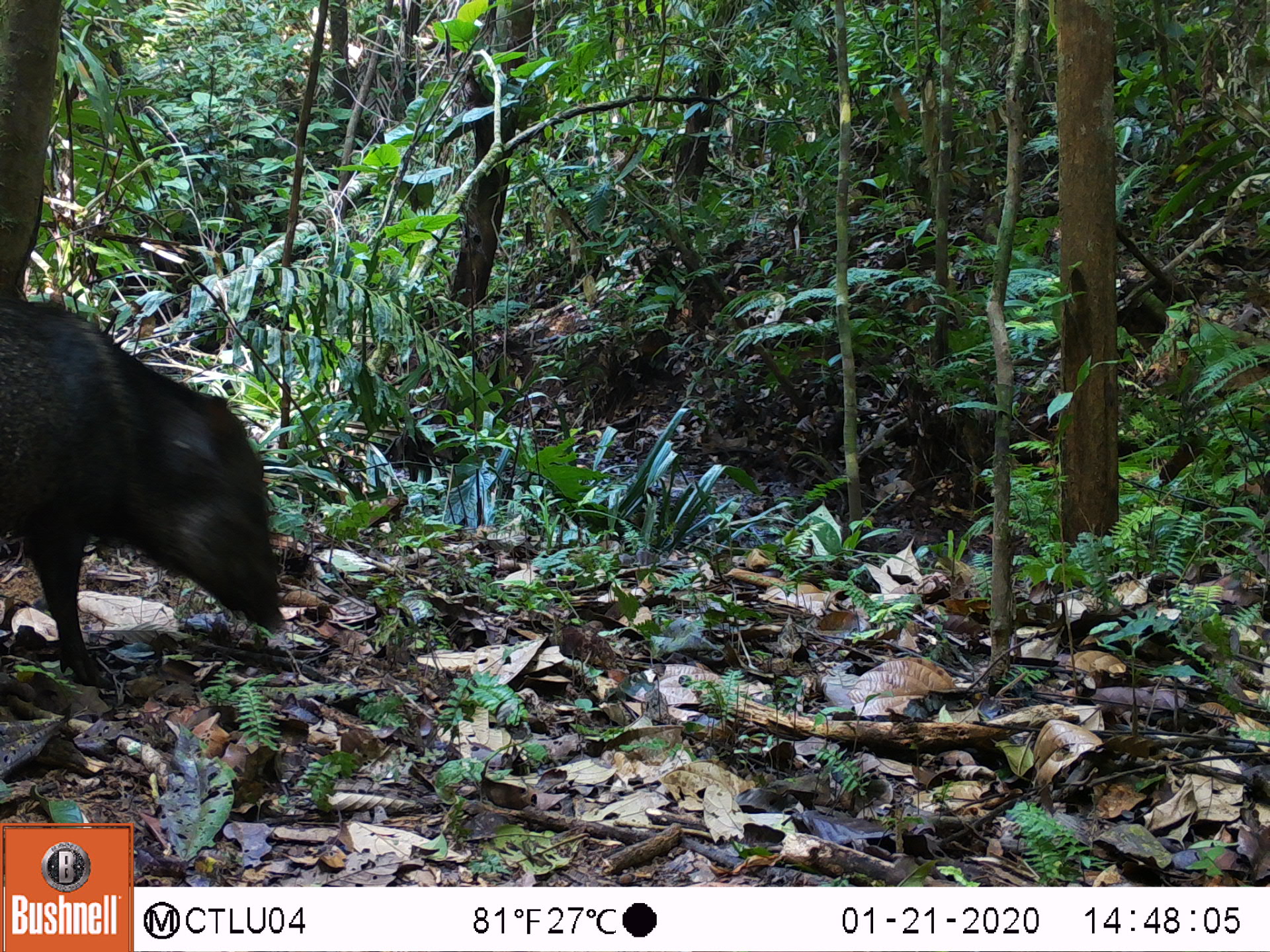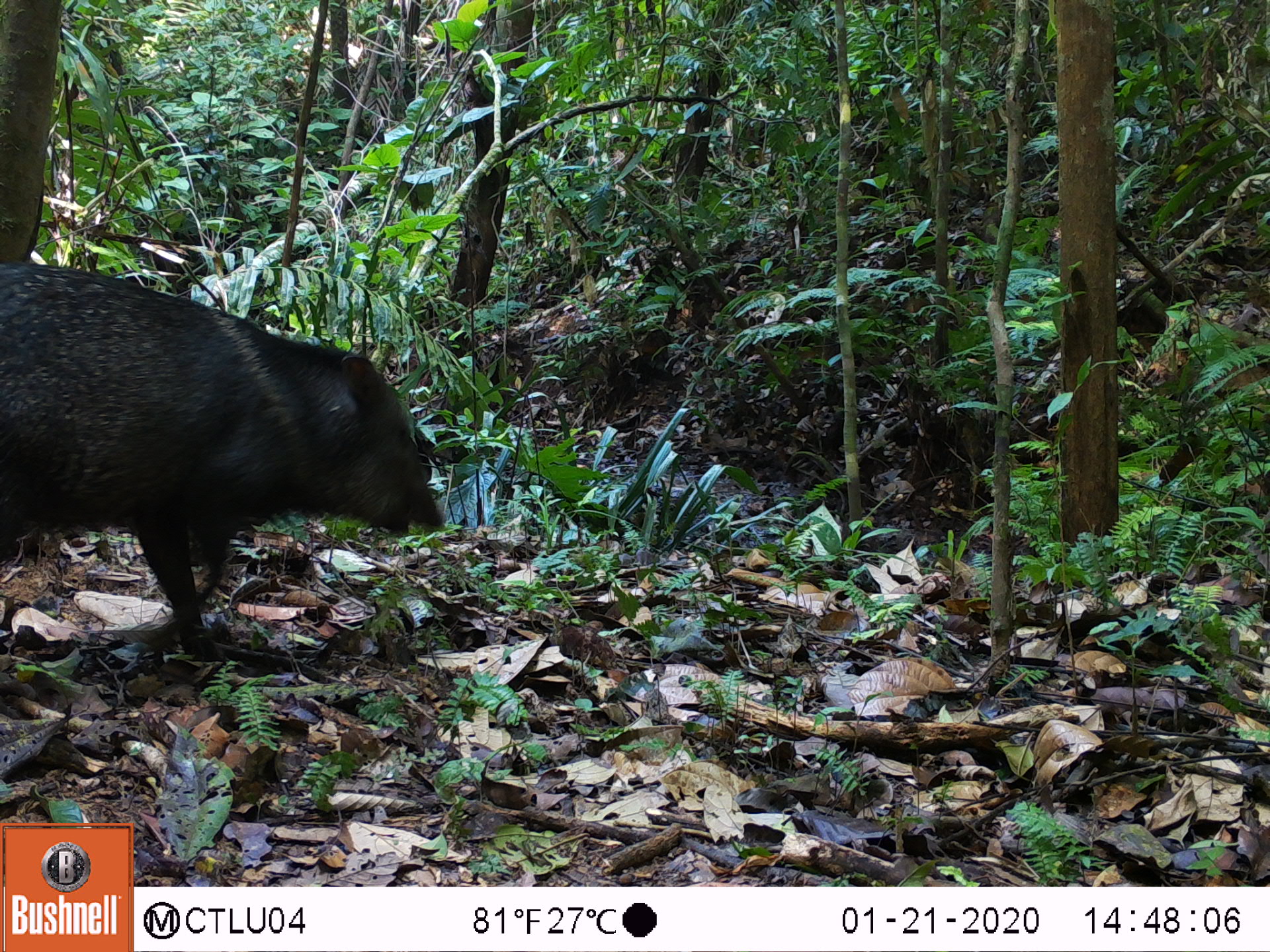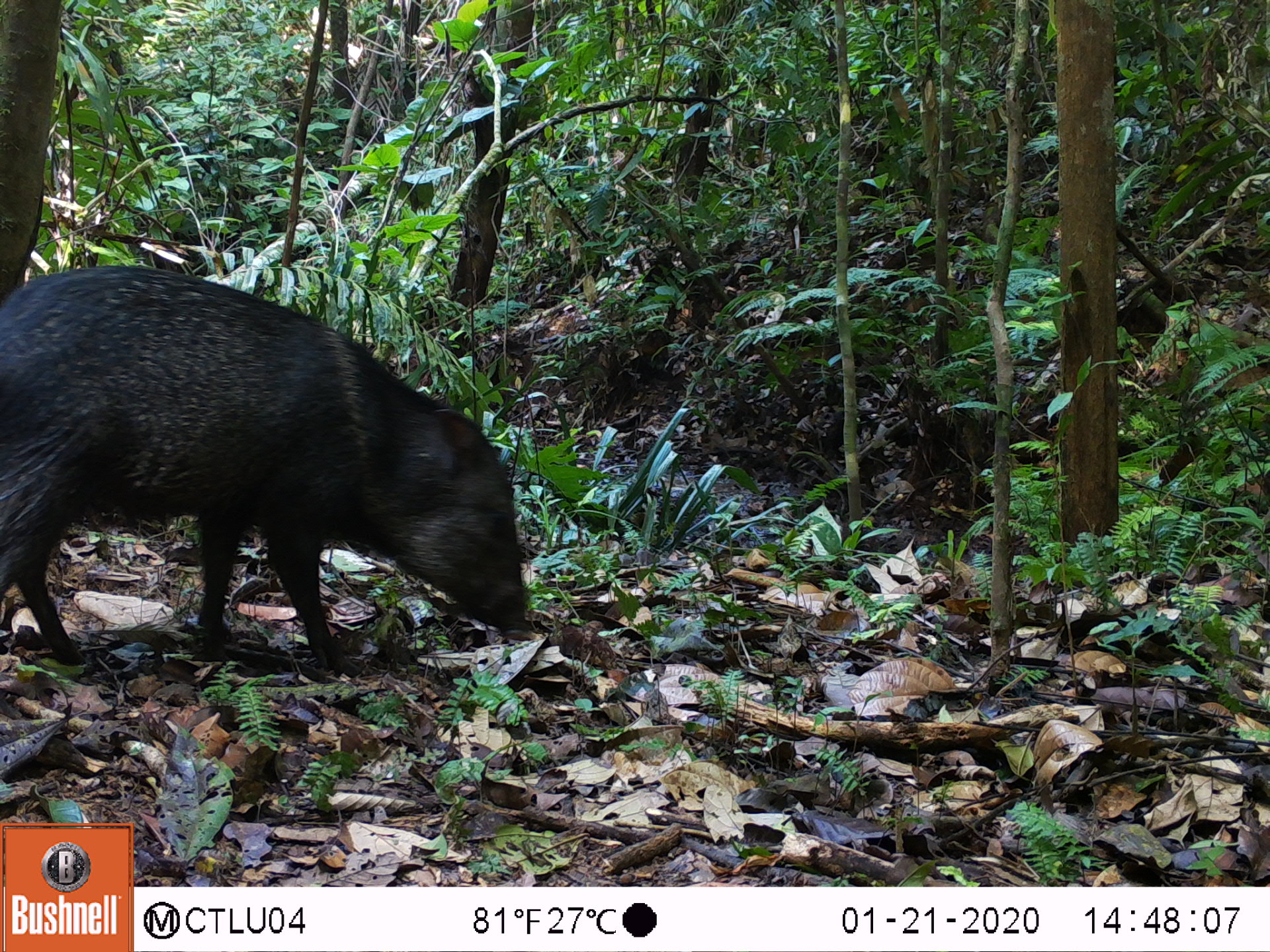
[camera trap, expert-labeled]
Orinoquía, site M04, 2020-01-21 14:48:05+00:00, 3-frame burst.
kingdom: Animalia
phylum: Chordata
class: Mammalia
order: Artiodactyla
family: Tayassuidae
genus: Pecari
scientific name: Pecari tajacu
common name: collared peccary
Collared peccary (Pecari tajacu).